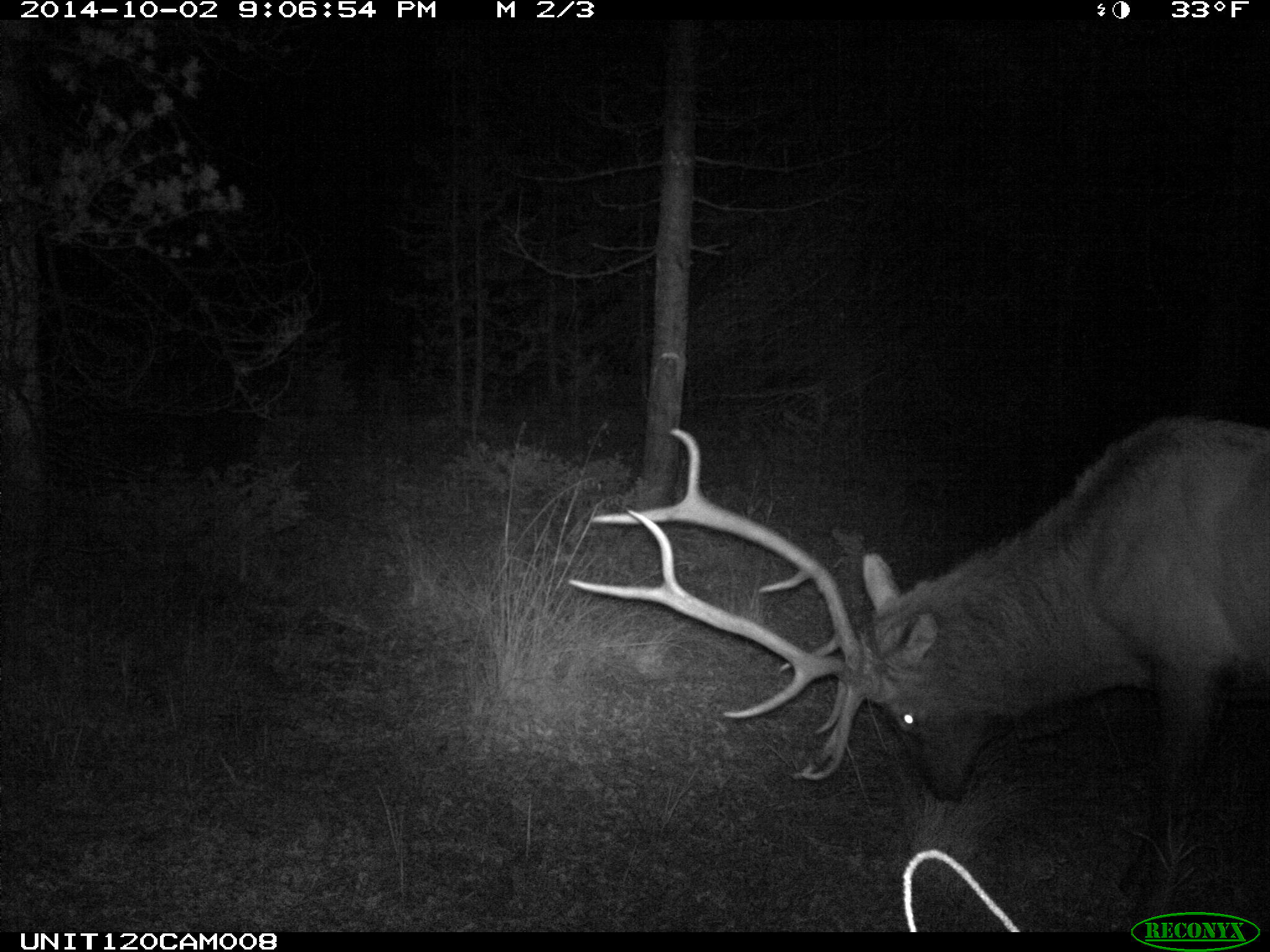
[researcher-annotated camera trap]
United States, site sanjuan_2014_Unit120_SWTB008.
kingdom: Animalia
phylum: Chordata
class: Mammalia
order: Artiodactyla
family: Cervidae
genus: Cervus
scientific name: Cervus elaphus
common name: red deer